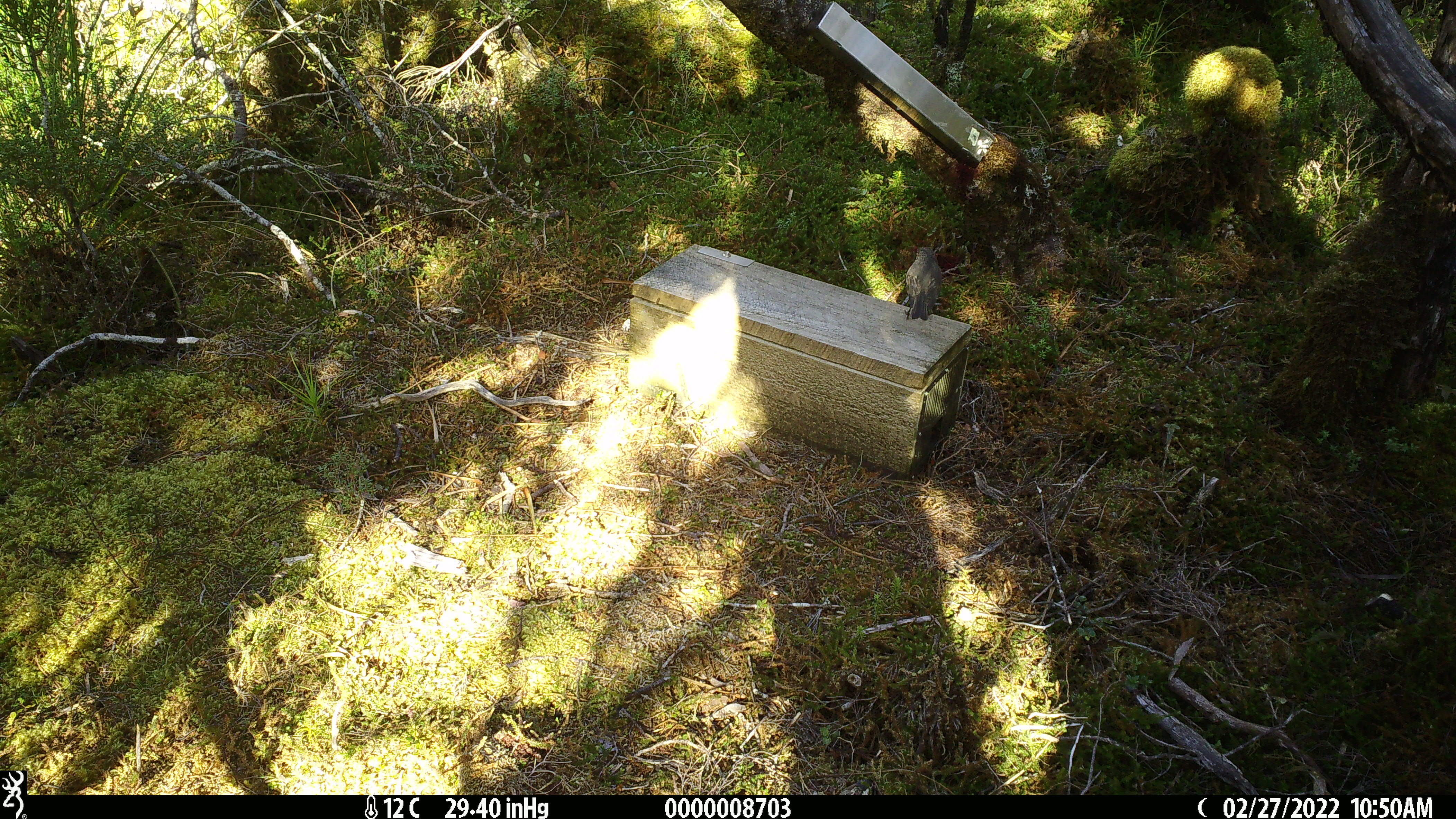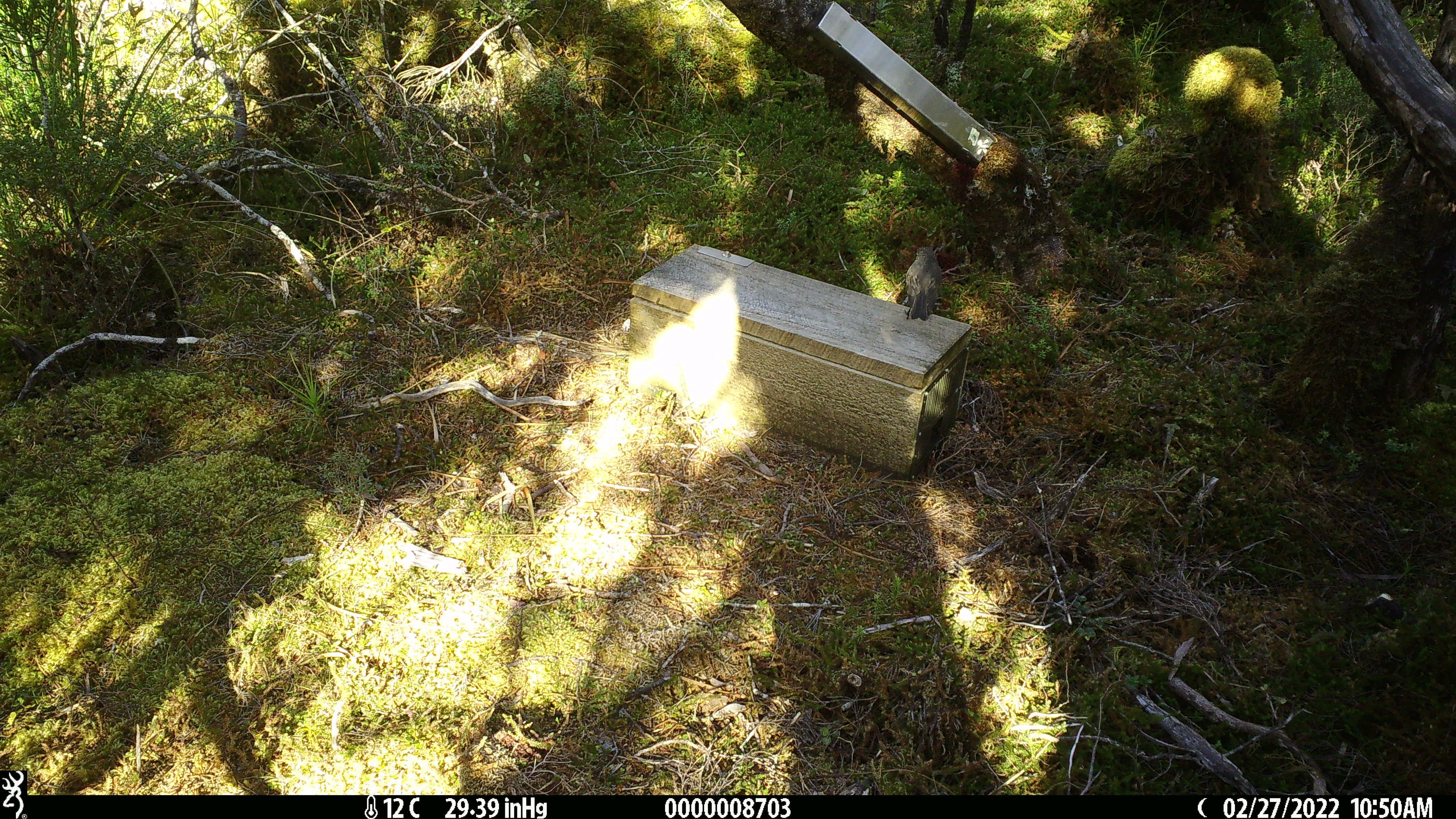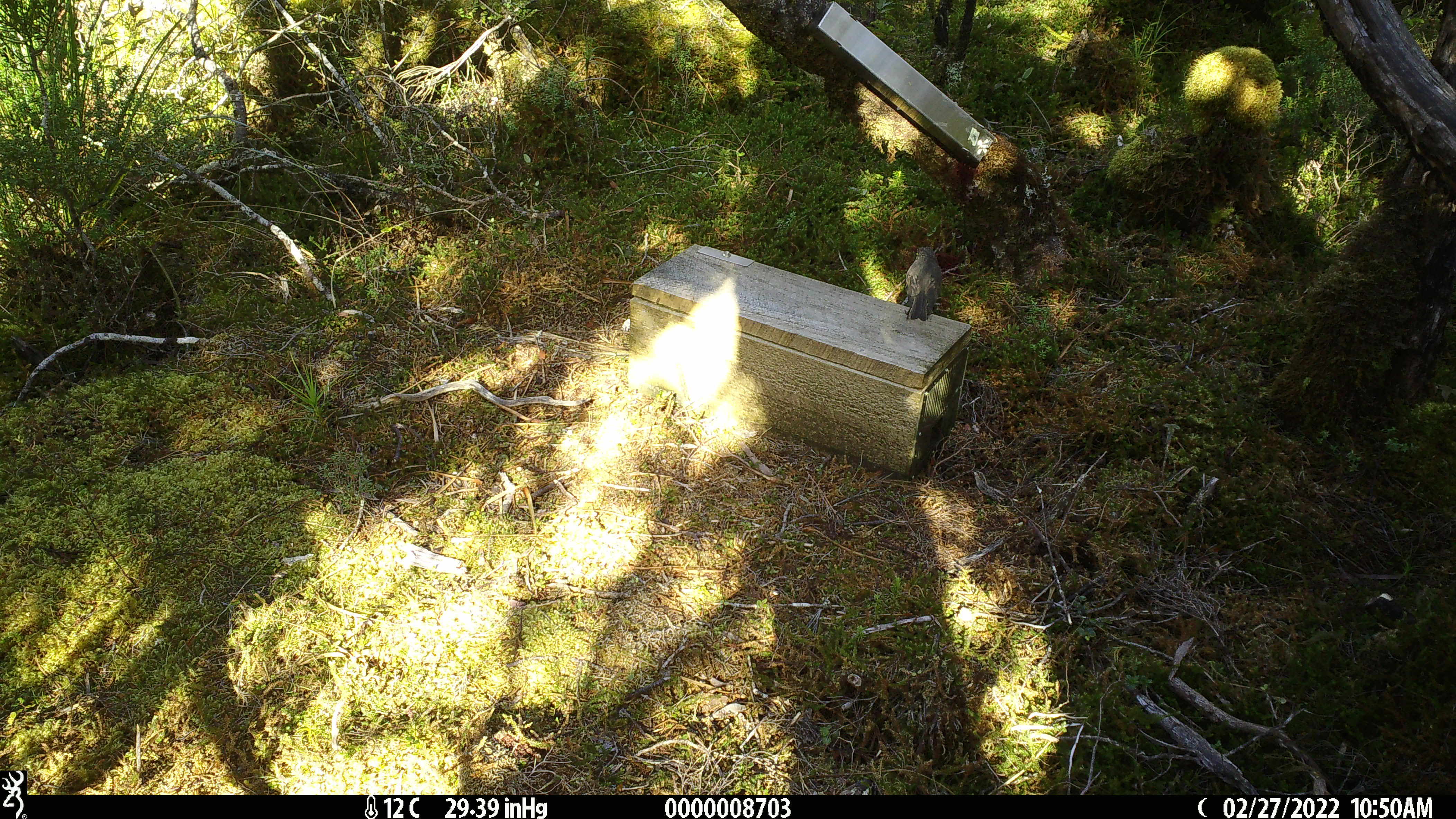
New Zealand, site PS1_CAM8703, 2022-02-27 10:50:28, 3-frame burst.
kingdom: Animalia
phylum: Chordata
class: Aves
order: Passeriformes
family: Petroicidae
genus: Petroica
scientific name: Petroica australis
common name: new zealand robin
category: robin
Robin (new zealand robin) (Petroica australis).